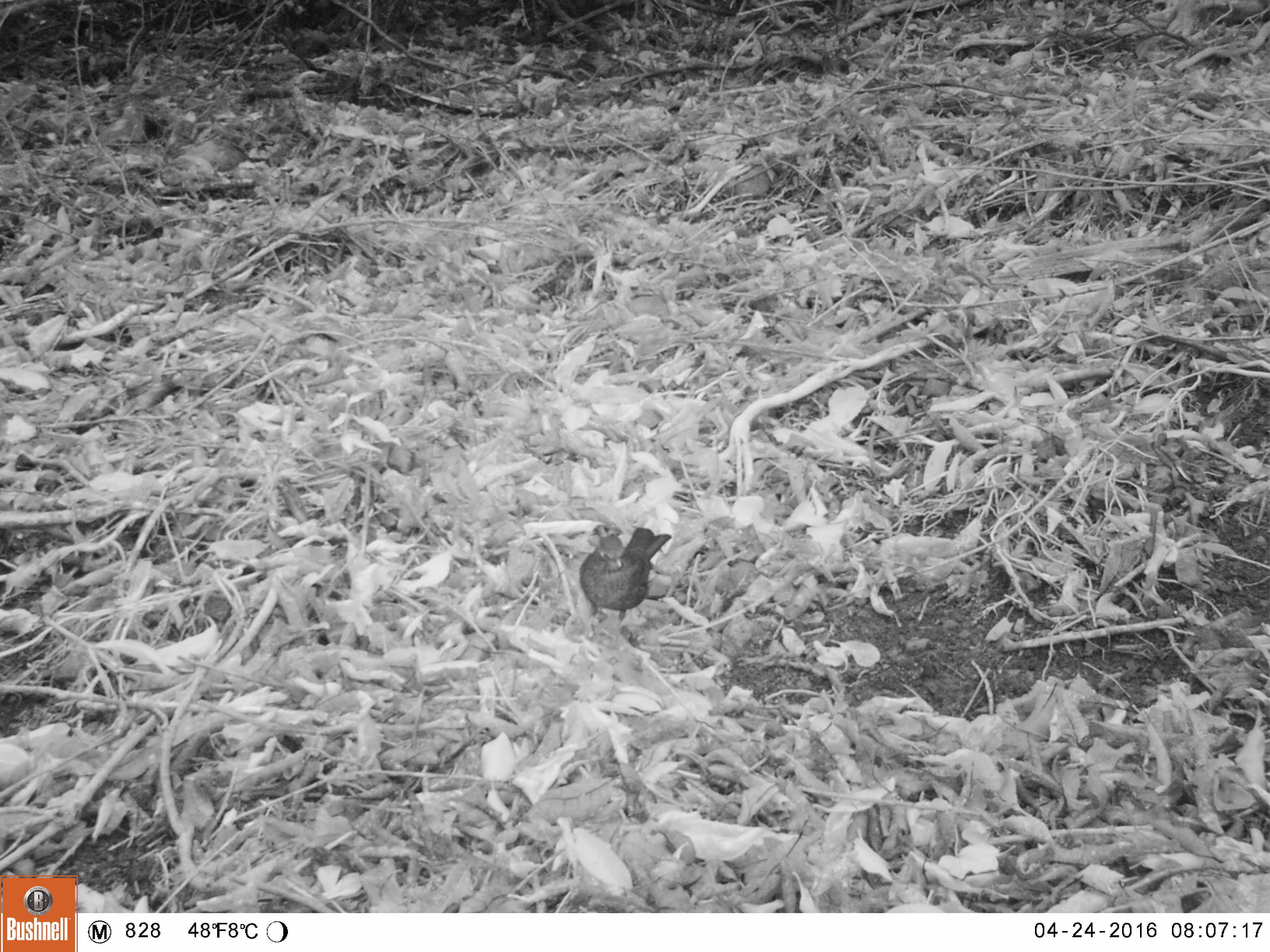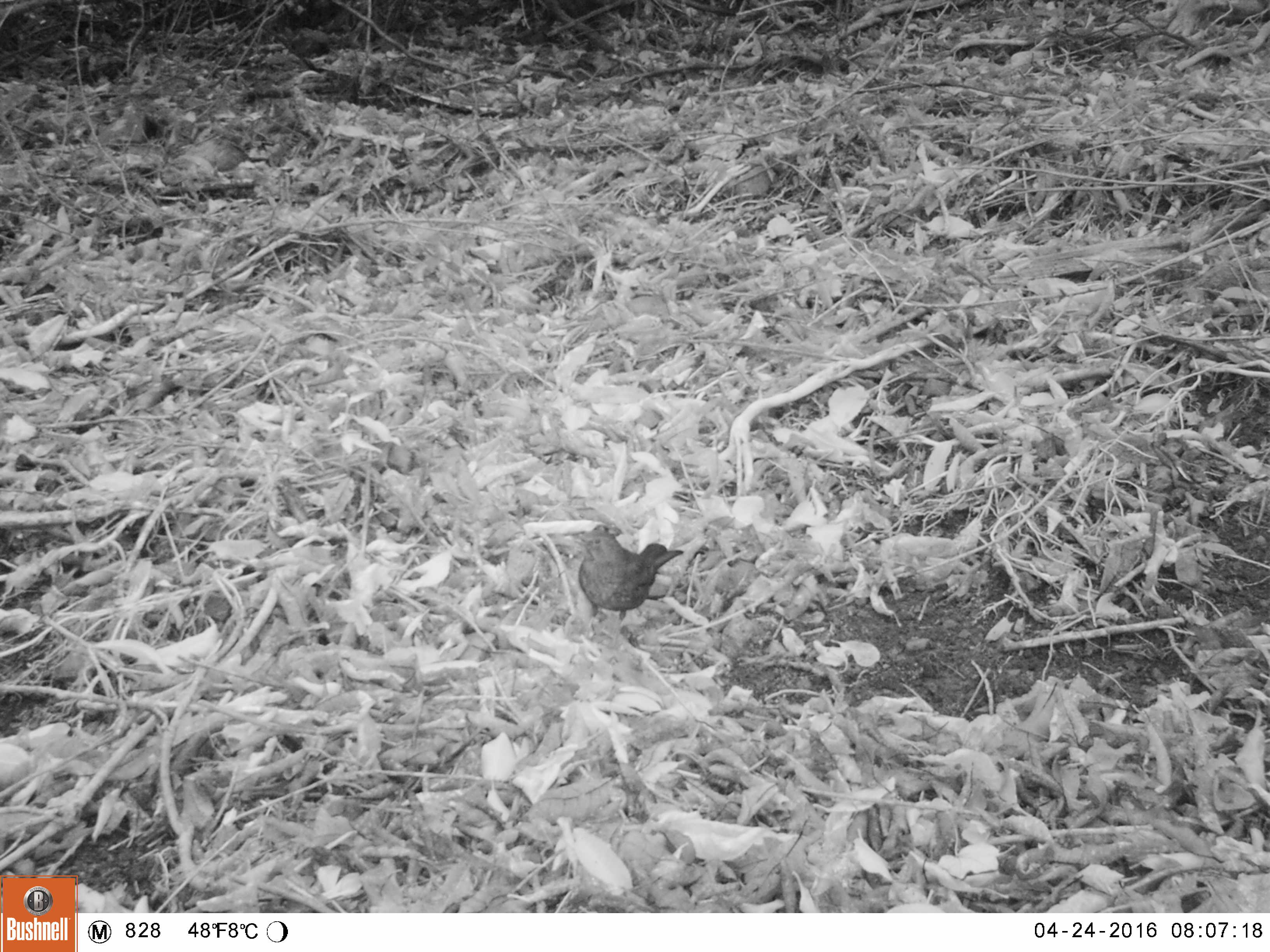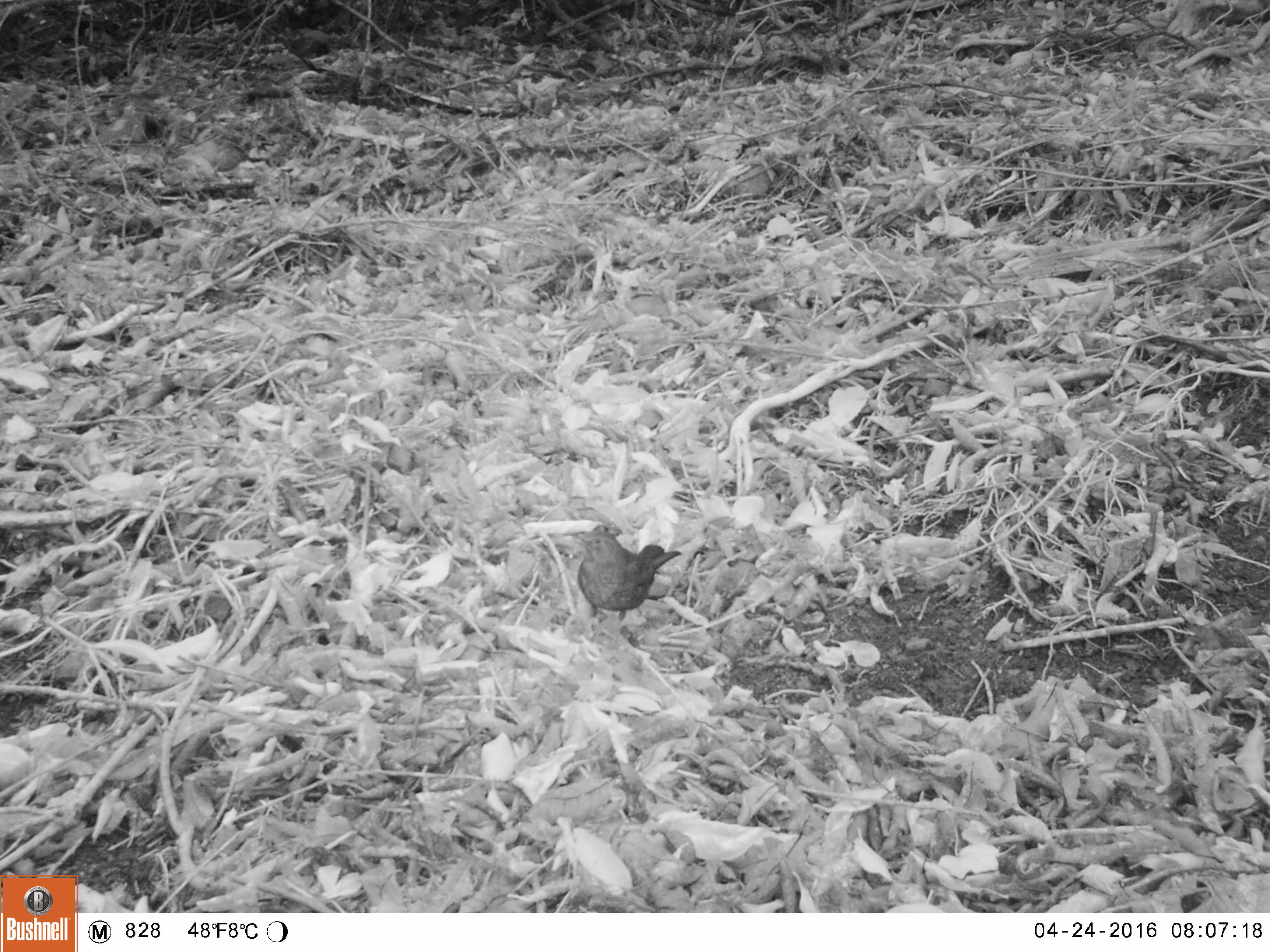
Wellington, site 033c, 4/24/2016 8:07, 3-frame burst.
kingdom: Animalia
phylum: Chordata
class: Aves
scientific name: Aves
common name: bird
Bird (Aves).